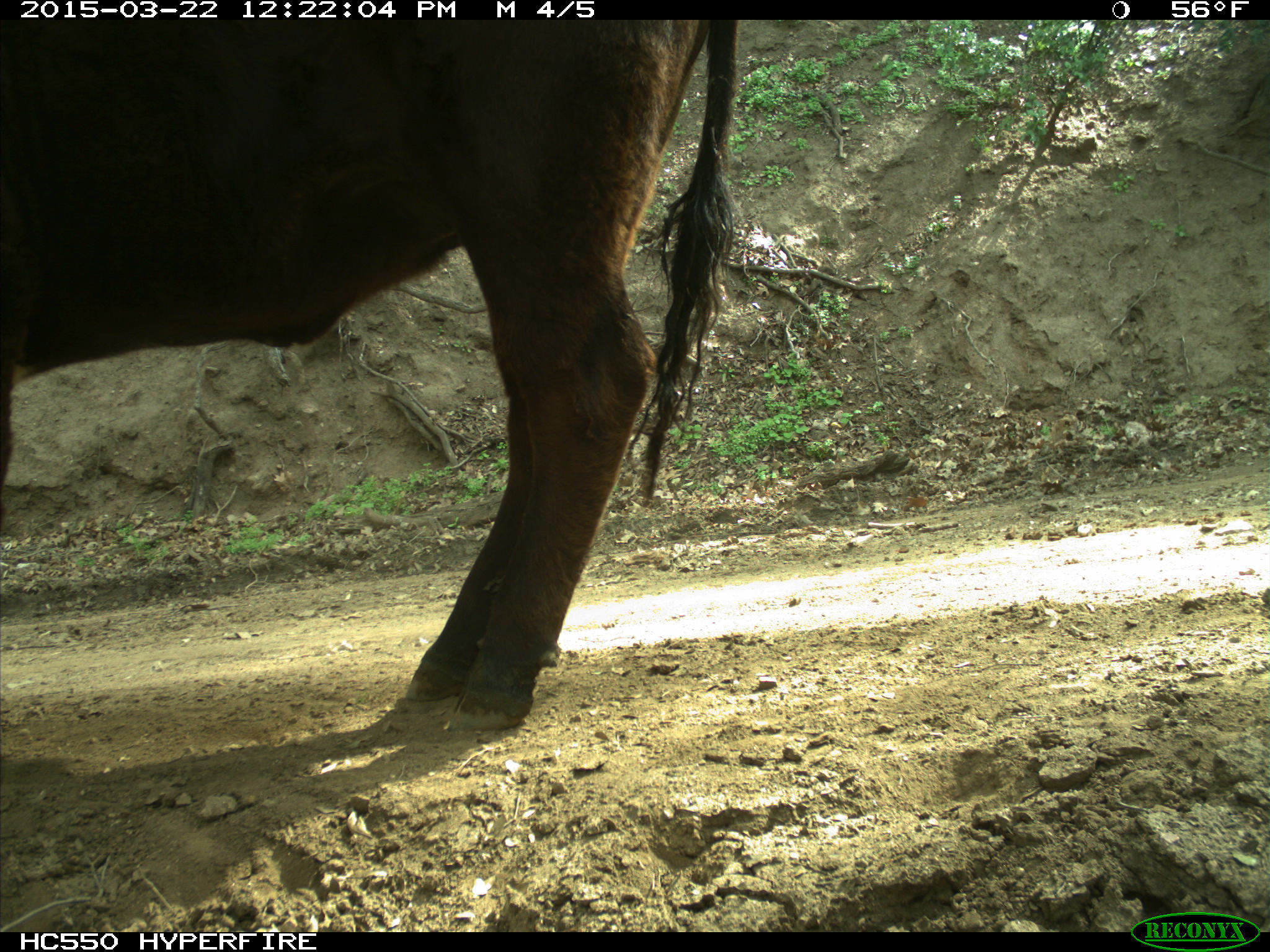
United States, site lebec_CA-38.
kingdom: Animalia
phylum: Chordata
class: Mammalia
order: Artiodactyla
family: Bovidae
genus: Bos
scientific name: Bos taurus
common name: domestic cow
Bos taurus (domestic cow).